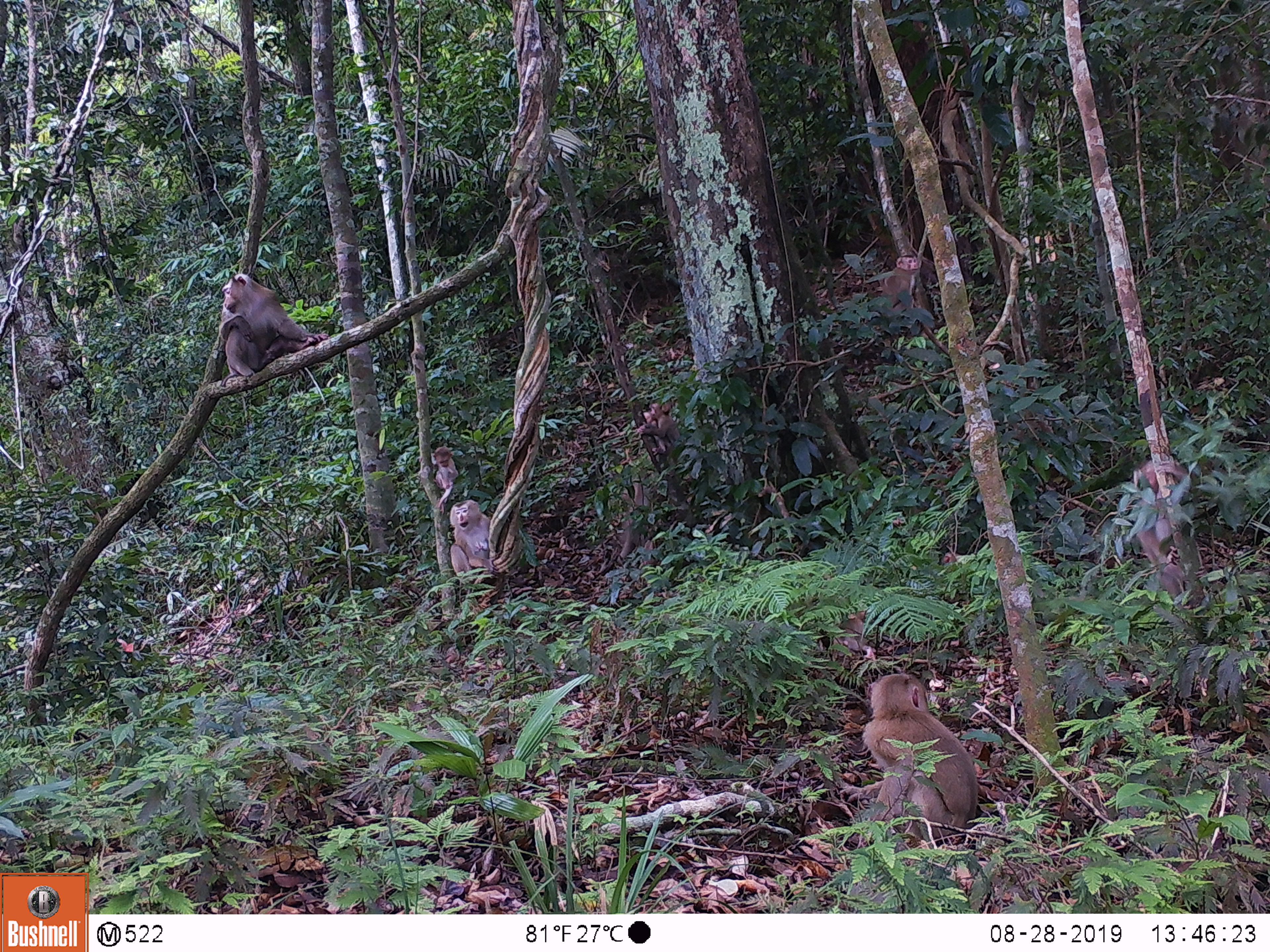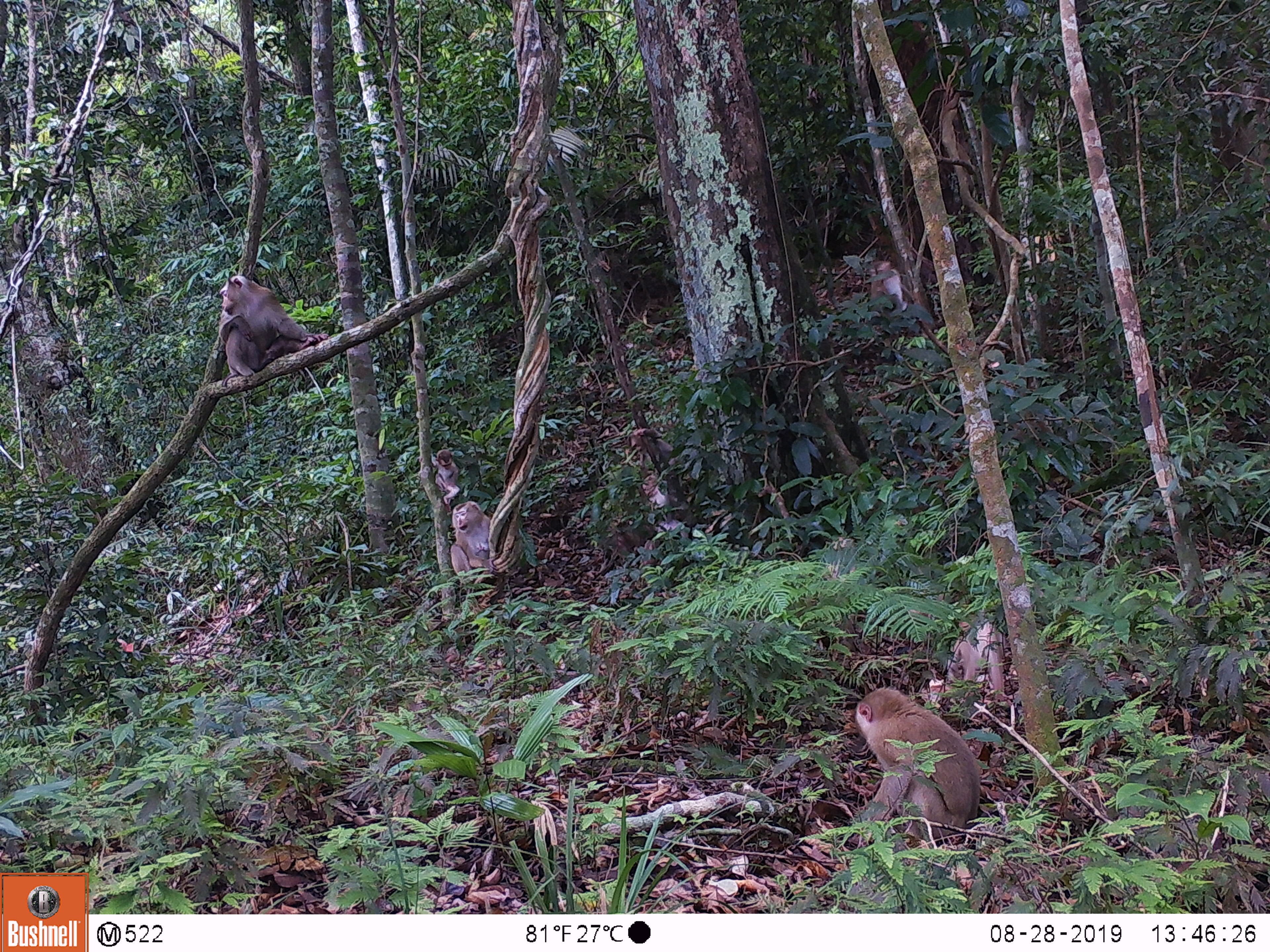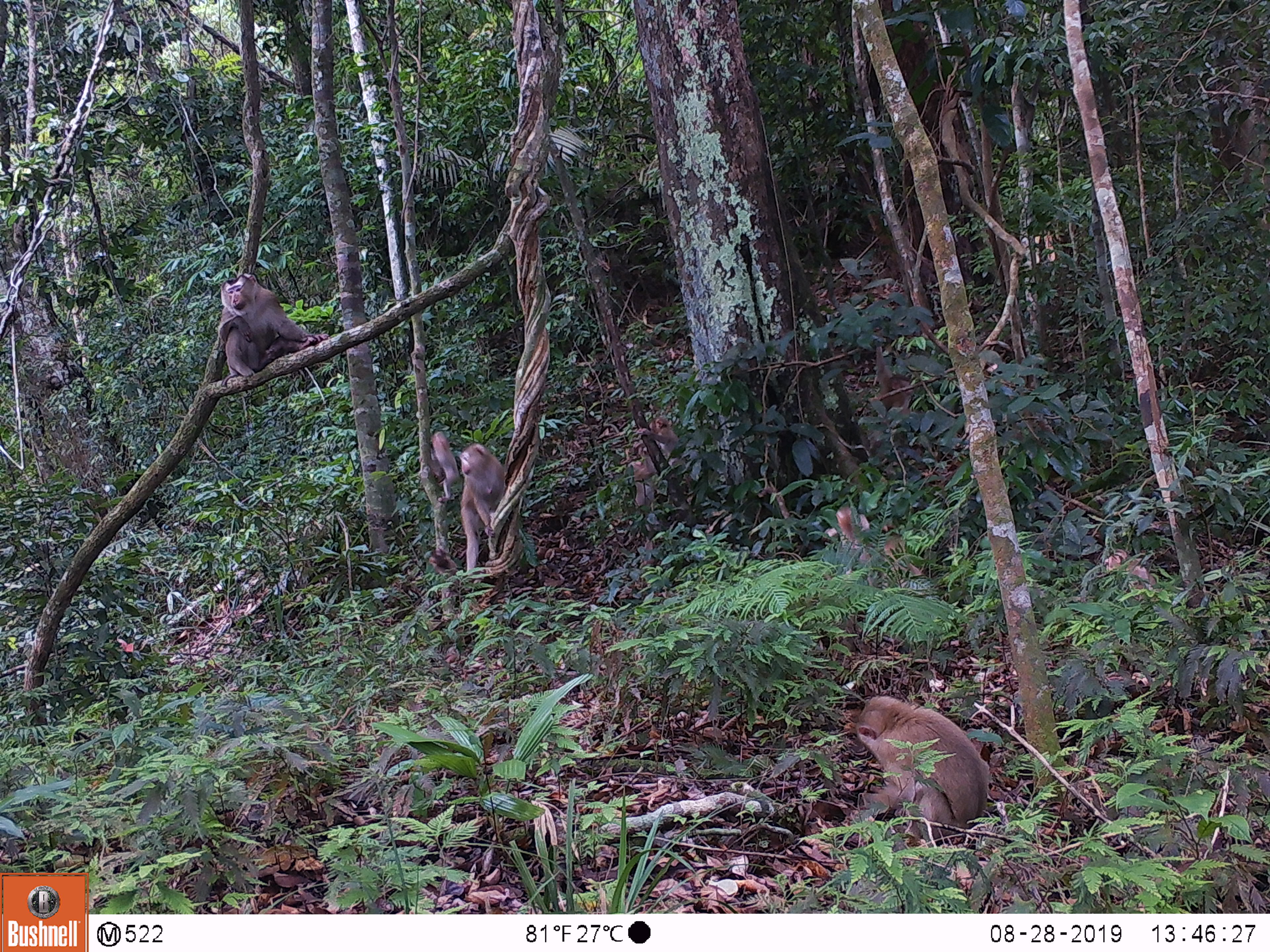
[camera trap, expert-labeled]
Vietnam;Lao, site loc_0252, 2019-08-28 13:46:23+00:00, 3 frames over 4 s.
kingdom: Animalia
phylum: Chordata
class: Mammalia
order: Primates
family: Cercopithecidae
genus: Macaca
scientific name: Macaca nemestrina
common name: pig-tailed macaque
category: pig tailed macaque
Pig tailed macaque (pig-tailed macaque) (Macaca nemestrina). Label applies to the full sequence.